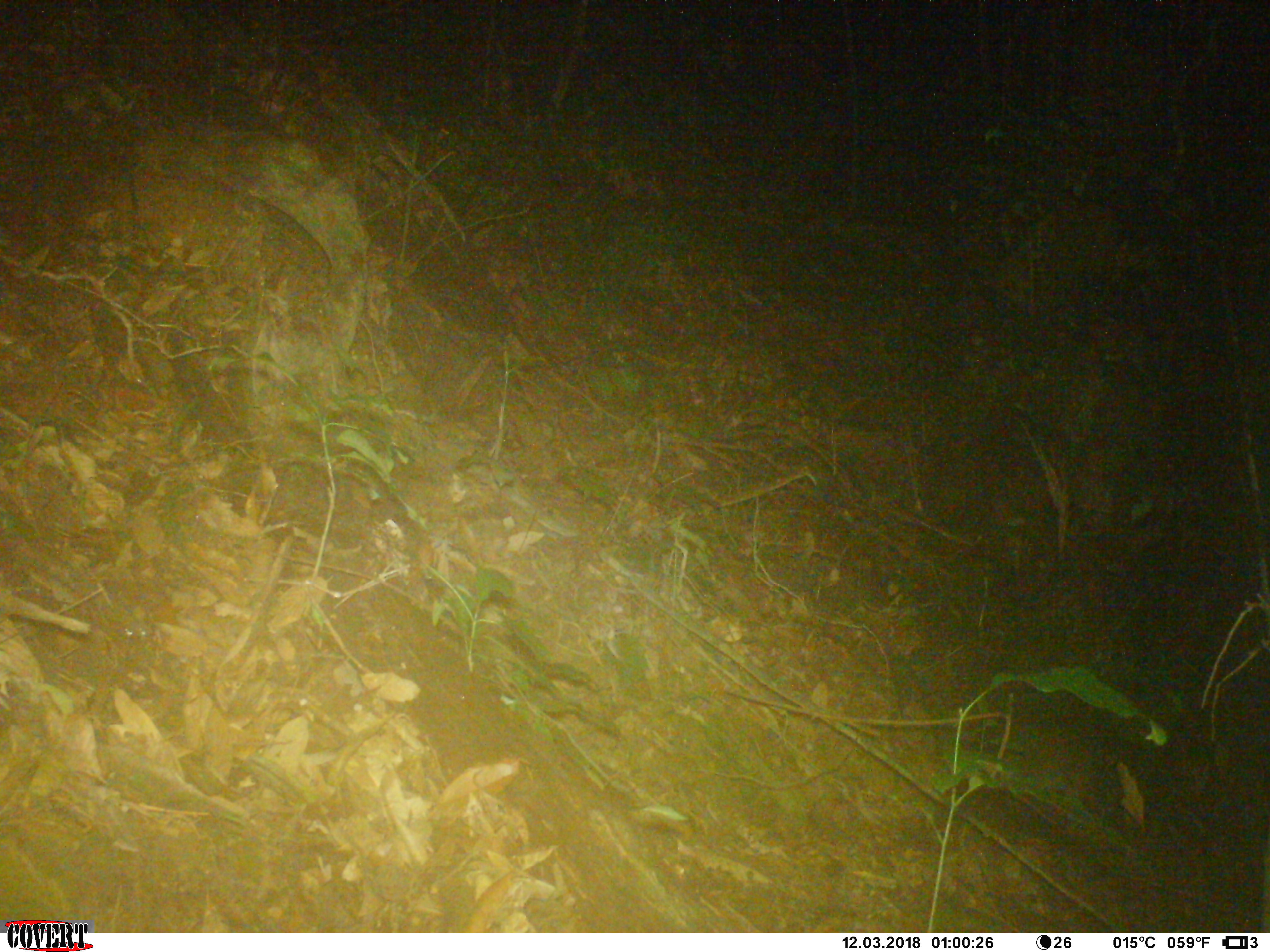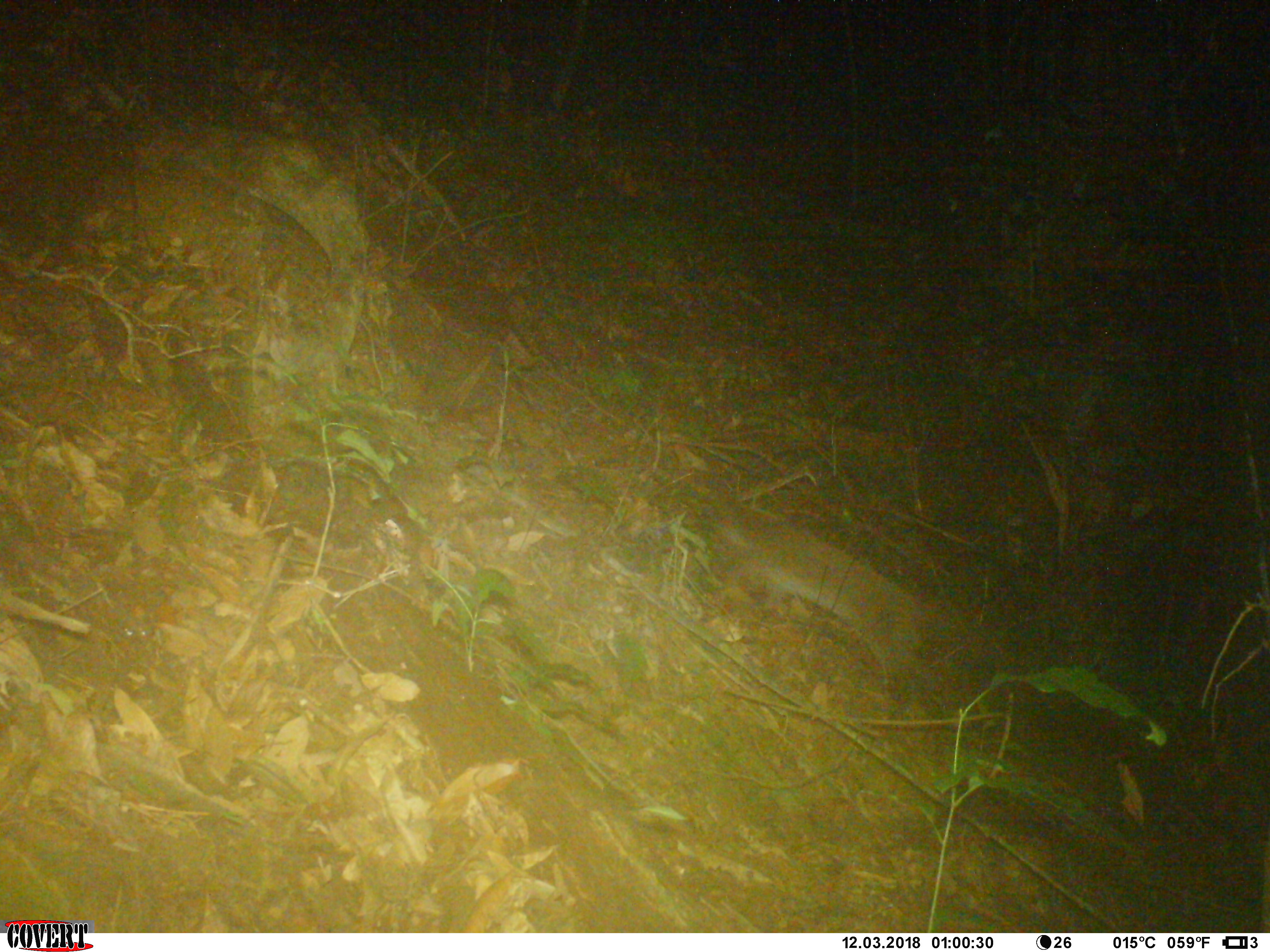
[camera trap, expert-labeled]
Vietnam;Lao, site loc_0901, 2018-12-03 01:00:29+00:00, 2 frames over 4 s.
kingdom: Animalia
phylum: Chordata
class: Mammalia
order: Carnivora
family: Viverridae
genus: Paguma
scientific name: Paguma larvata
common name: masked palm civet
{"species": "masked palm civet (Paguma larvata)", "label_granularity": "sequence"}